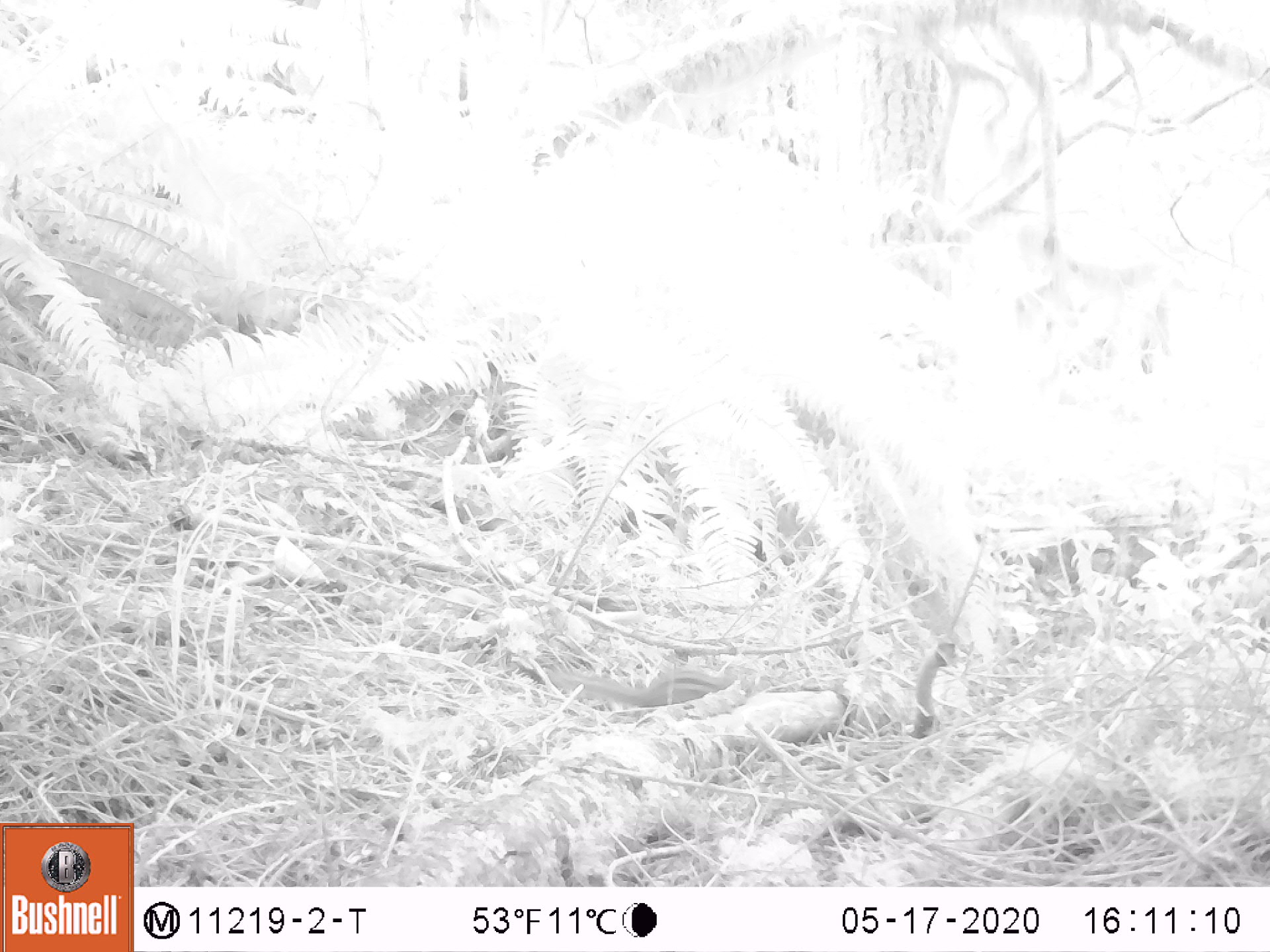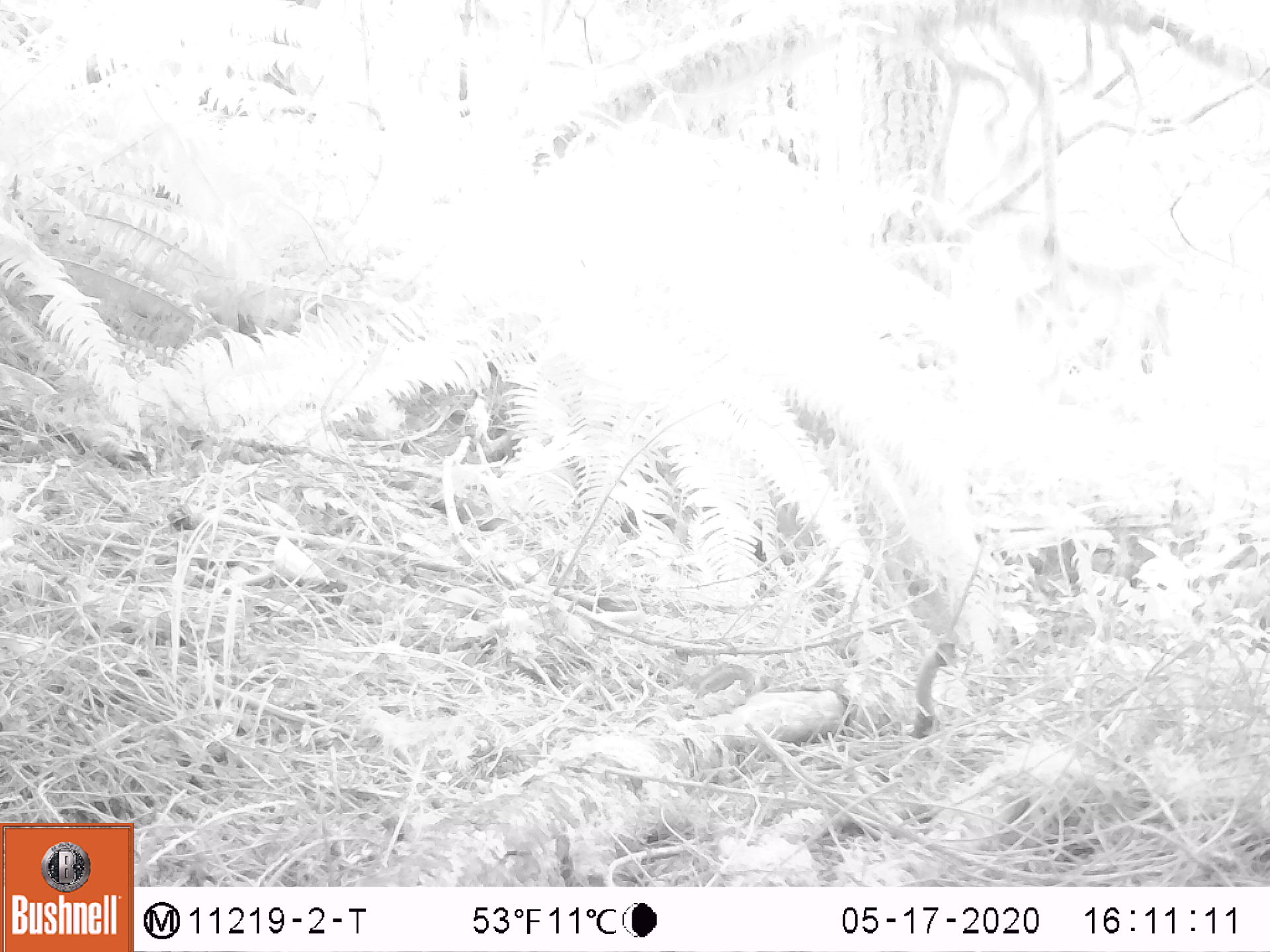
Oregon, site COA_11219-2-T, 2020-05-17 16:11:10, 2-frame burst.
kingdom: Animalia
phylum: Chordata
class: Mammalia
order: Rodentia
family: Sciuridae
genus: Neotamias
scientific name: Neotamias townsendii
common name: townsend's chipmunk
Townsend's chipmunk (Neotamias townsendii).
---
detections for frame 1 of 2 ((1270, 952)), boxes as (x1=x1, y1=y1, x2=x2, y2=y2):
townsend's chipmunk: (x1=555, y1=667, x2=741, y2=709)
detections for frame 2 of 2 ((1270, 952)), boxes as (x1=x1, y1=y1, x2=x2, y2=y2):
townsend's chipmunk: (x1=684, y1=658, x2=760, y2=699)